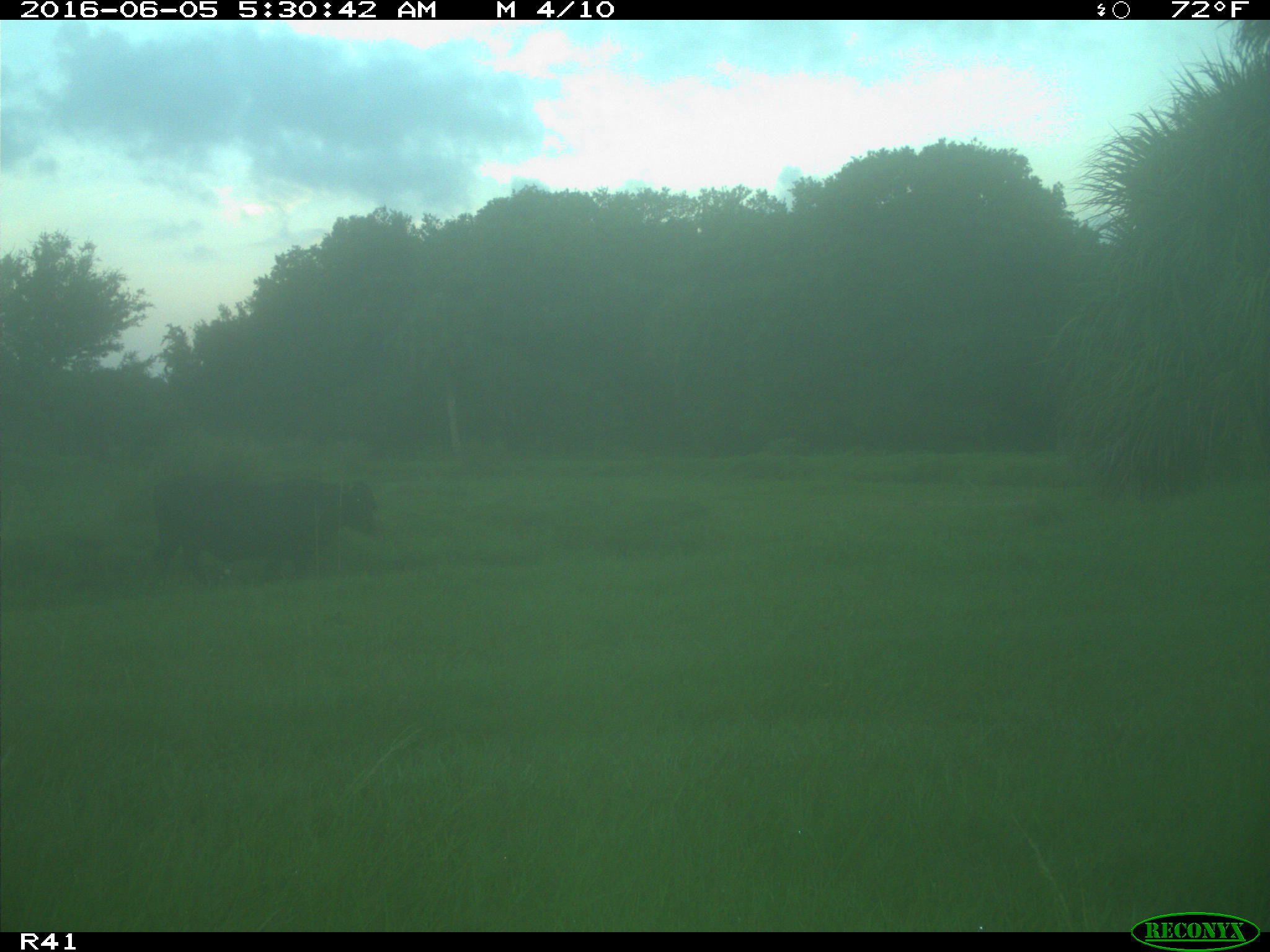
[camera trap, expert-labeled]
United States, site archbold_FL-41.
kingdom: Animalia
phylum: Chordata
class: Mammalia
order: Artiodactyla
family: Bovidae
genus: Bos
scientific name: Bos taurus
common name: domestic cow